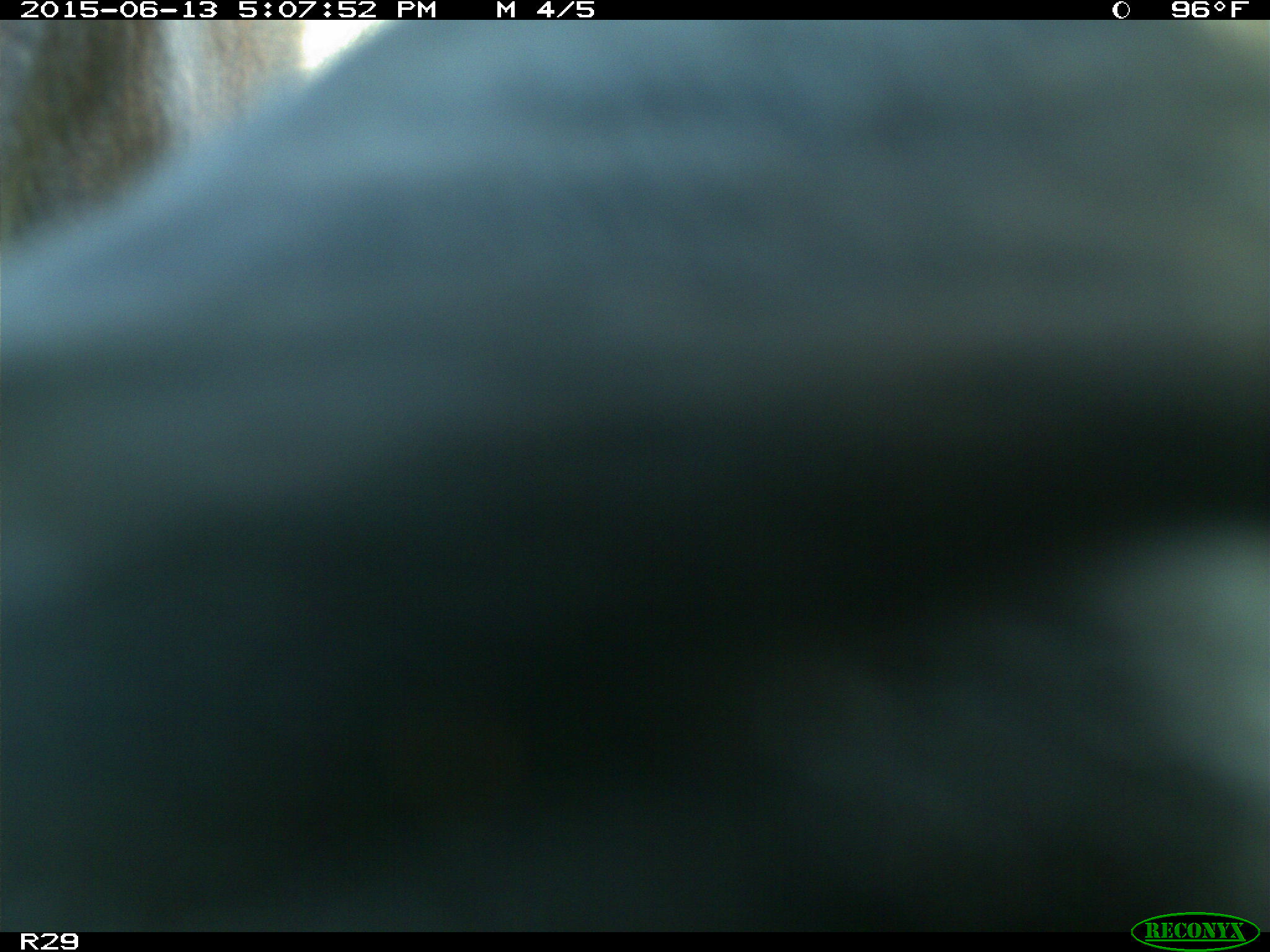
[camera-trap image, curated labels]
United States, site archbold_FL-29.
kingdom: Animalia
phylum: Chordata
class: Mammalia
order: Artiodactyla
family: Bovidae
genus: Bos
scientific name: Bos taurus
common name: domestic cow